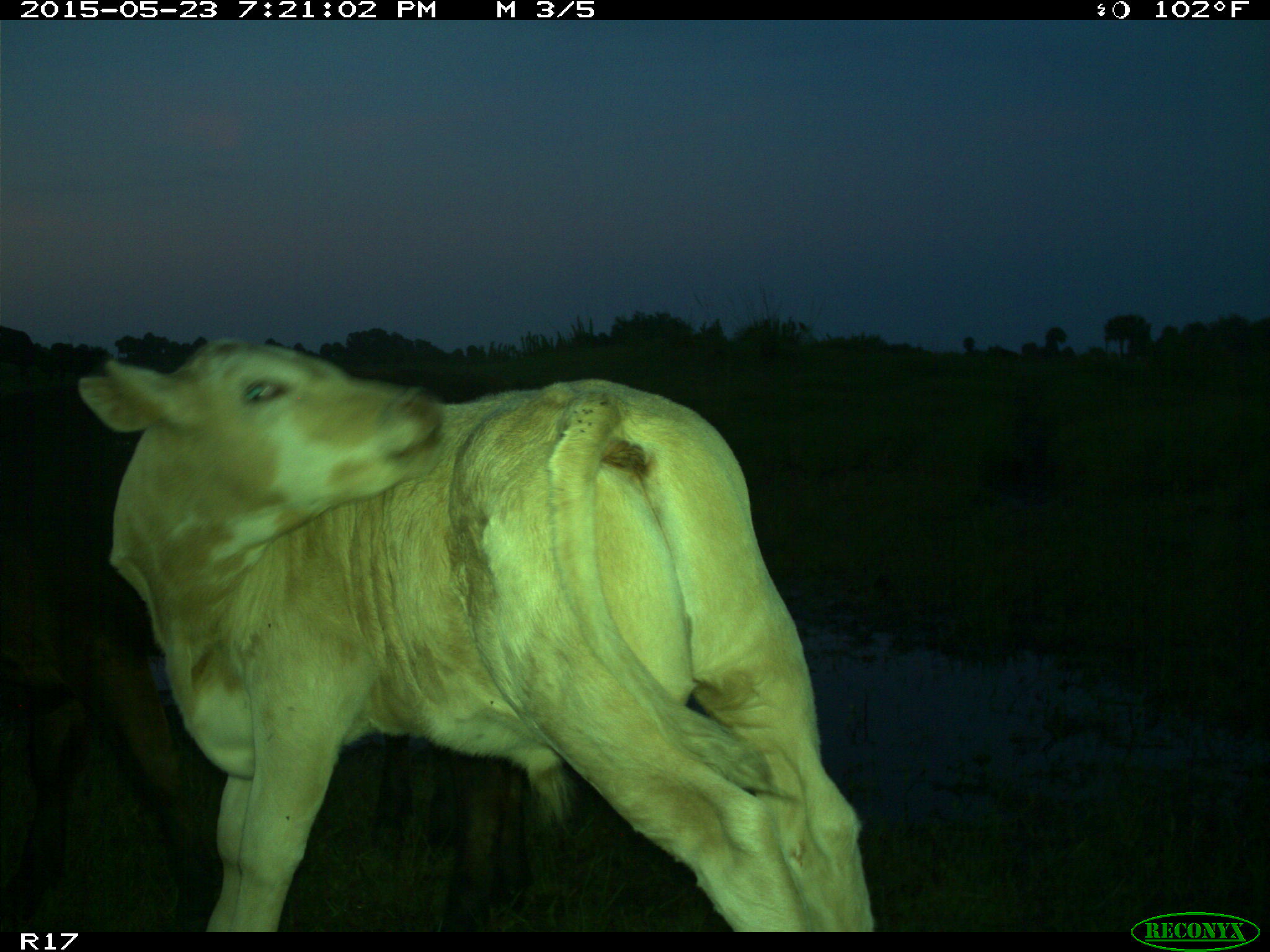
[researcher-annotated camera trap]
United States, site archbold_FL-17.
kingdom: Animalia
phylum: Chordata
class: Mammalia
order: Artiodactyla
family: Bovidae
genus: Bos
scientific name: Bos taurus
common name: domestic cow